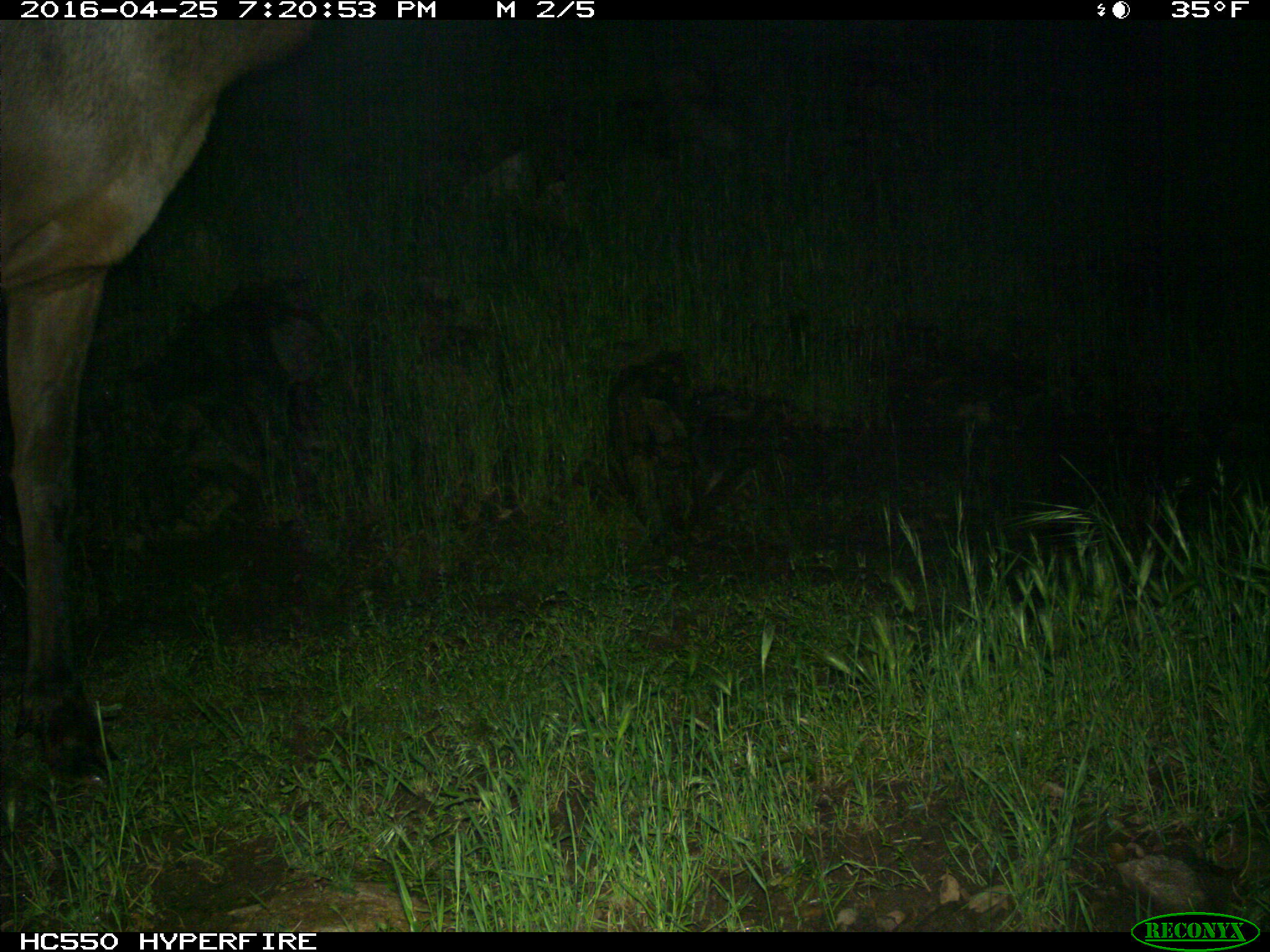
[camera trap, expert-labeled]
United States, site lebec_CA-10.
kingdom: Animalia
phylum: Chordata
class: Mammalia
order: Artiodactyla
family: Cervidae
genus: Cervus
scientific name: Cervus canadensis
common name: elk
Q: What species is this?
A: Cervus canadensis (elk).